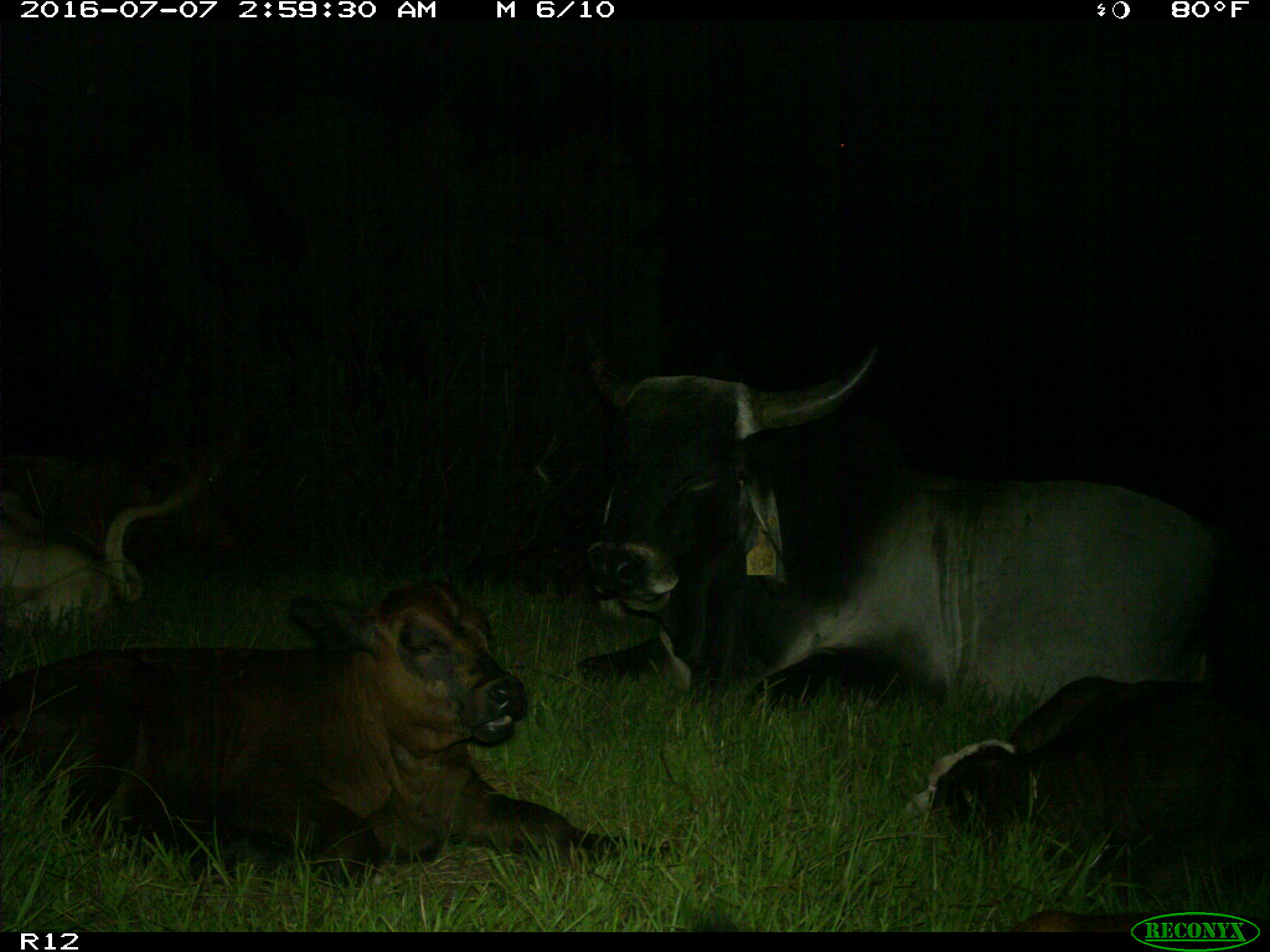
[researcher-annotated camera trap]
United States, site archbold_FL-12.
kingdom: Animalia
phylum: Chordata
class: Mammalia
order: Artiodactyla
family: Bovidae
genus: Bos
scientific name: Bos taurus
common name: domestic cow